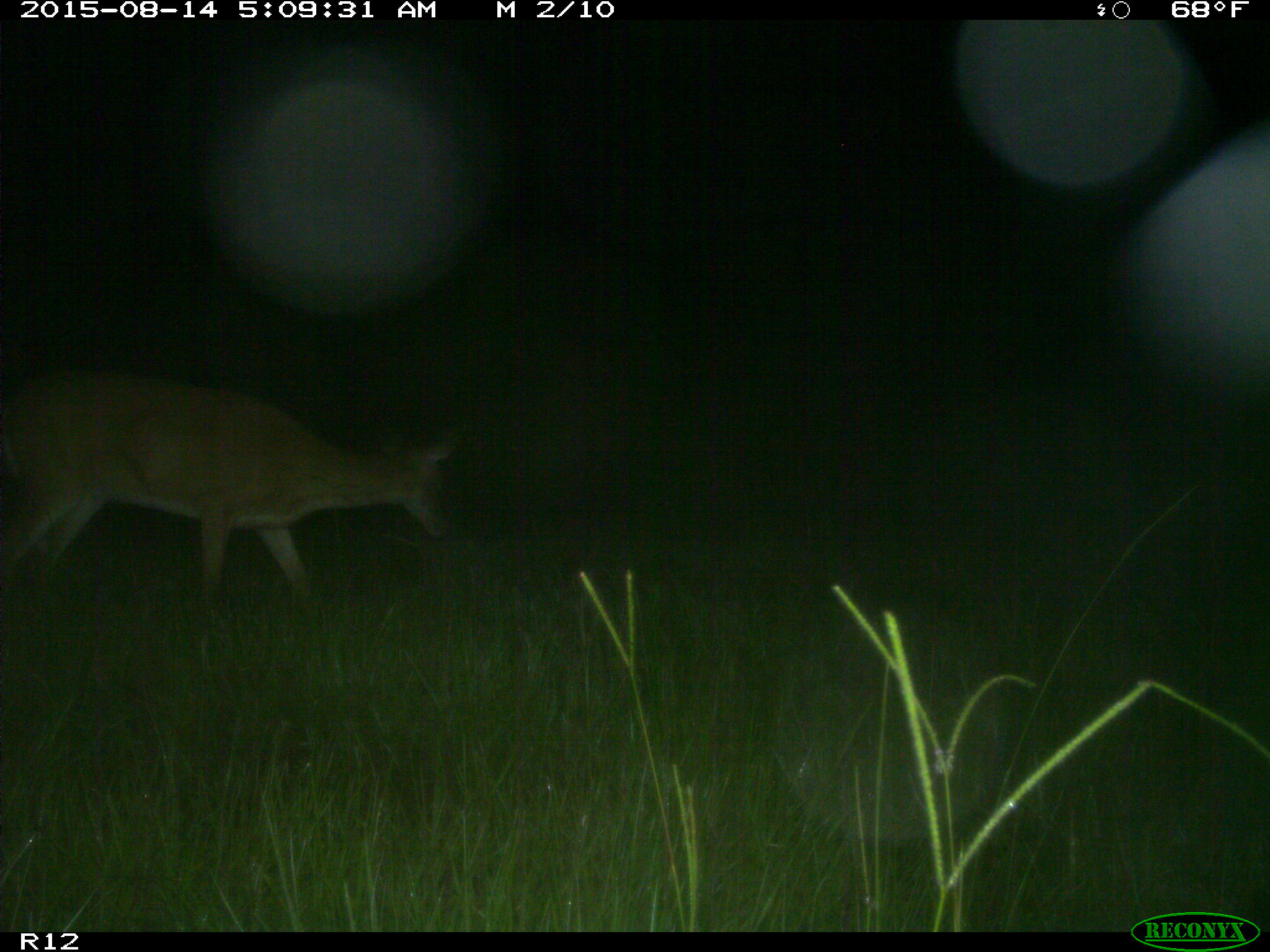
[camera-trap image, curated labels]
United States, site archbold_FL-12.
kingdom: Animalia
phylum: Chordata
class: Mammalia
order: Artiodactyla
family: Cervidae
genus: Odocoileus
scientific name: Odocoileus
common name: deer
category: unidentified deer